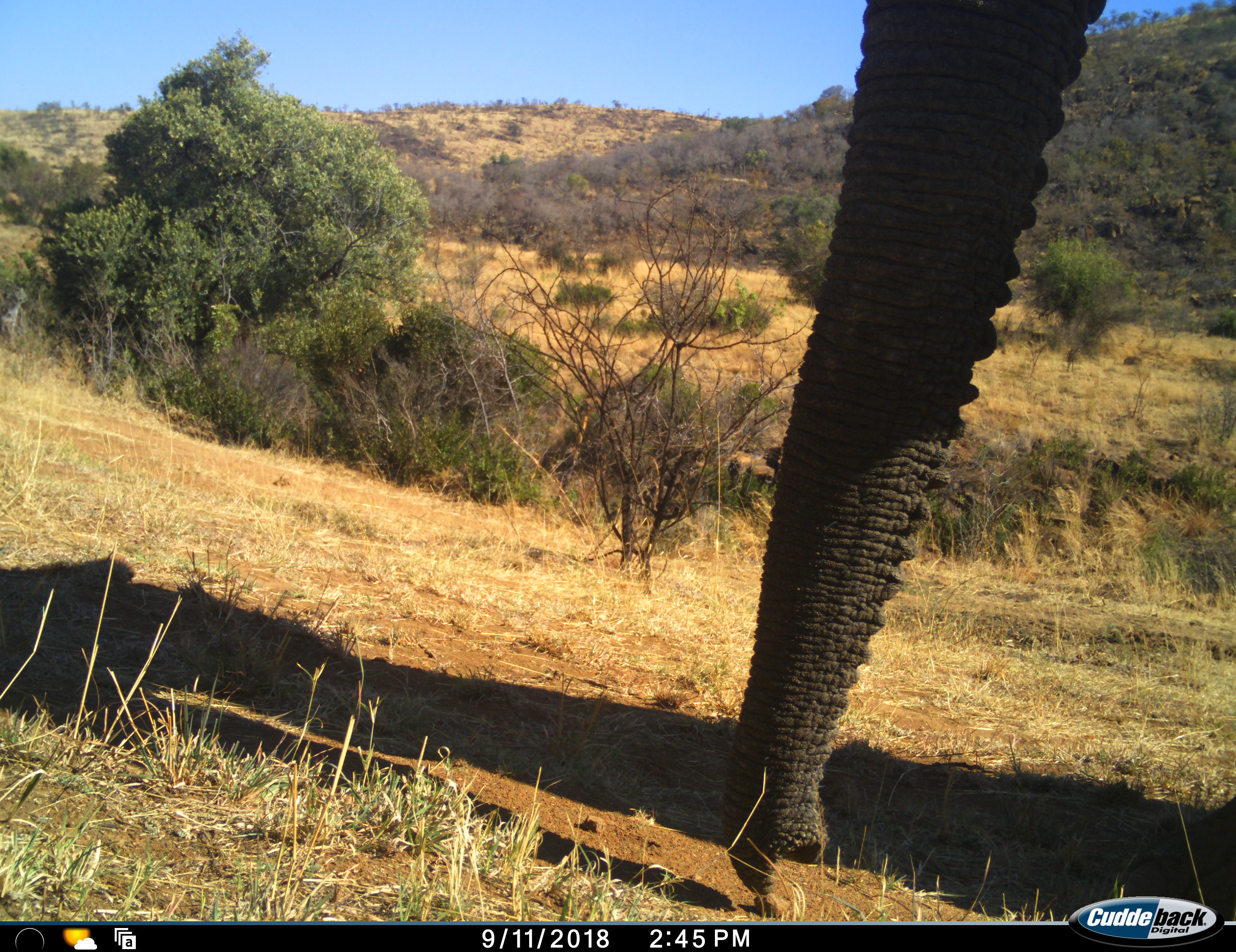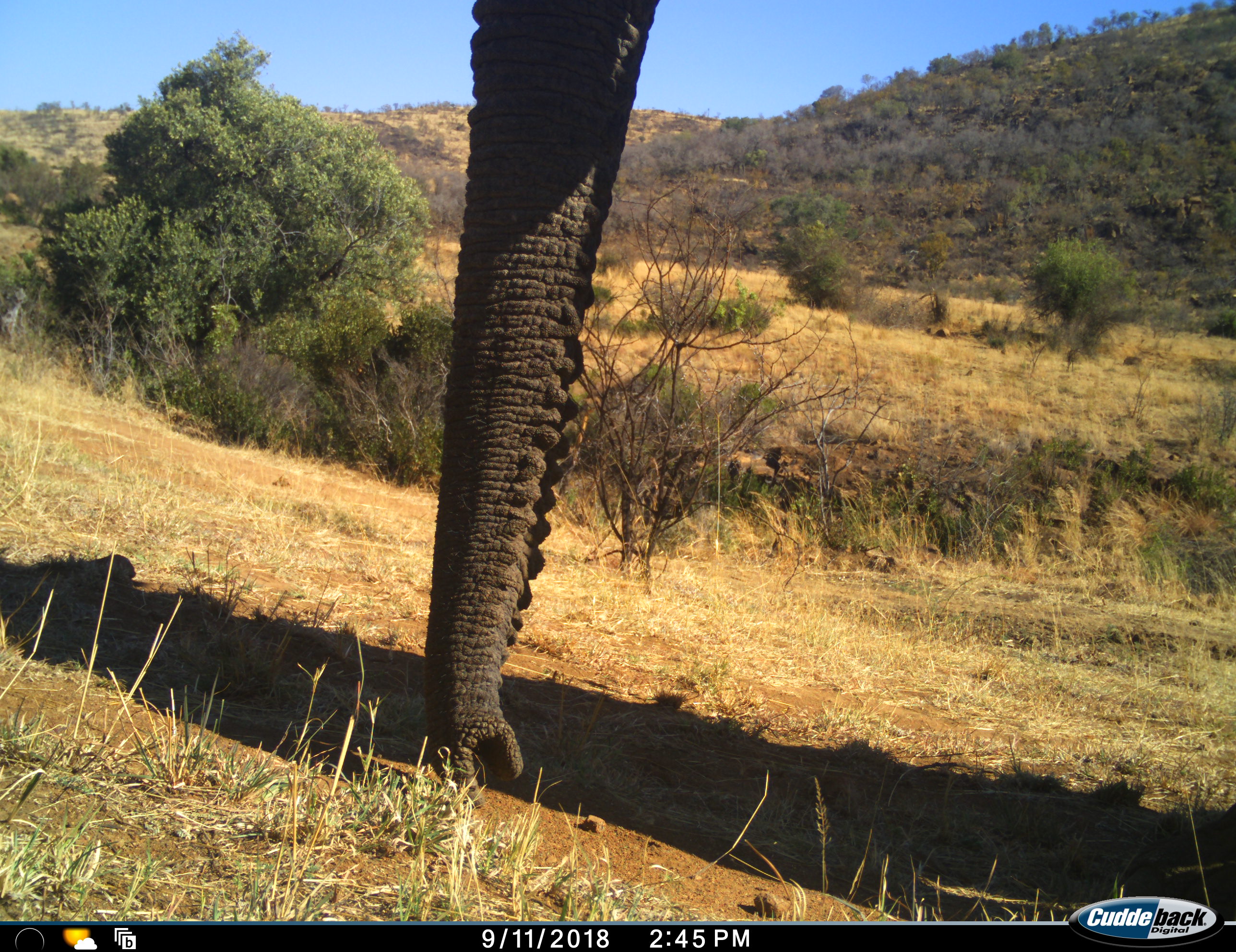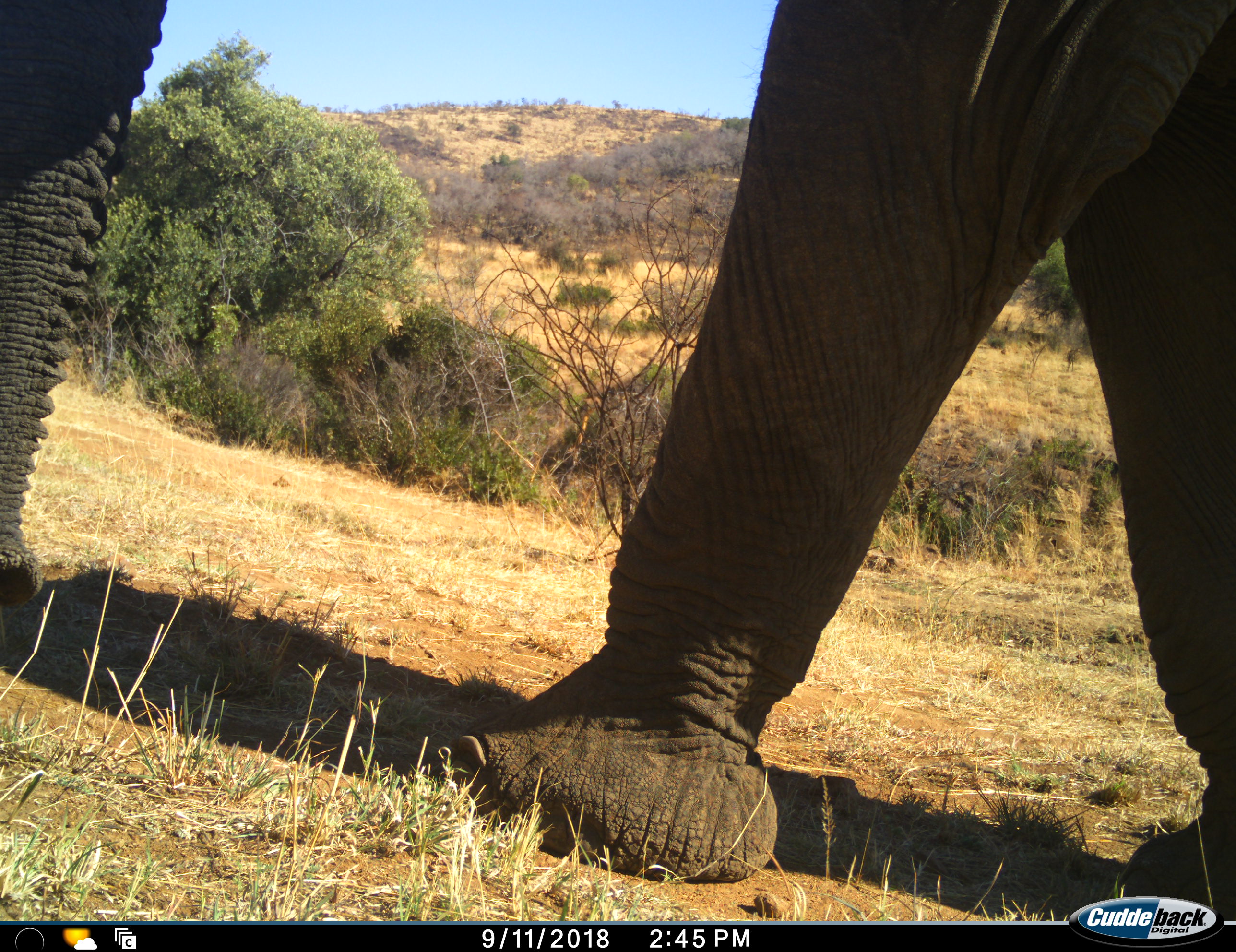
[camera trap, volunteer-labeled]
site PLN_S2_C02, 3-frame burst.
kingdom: Animalia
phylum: Chordata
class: Mammalia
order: Proboscidea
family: Elephantidae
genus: Loxodonta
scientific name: Loxodonta africana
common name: african bush elephant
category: elephant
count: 1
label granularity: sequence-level